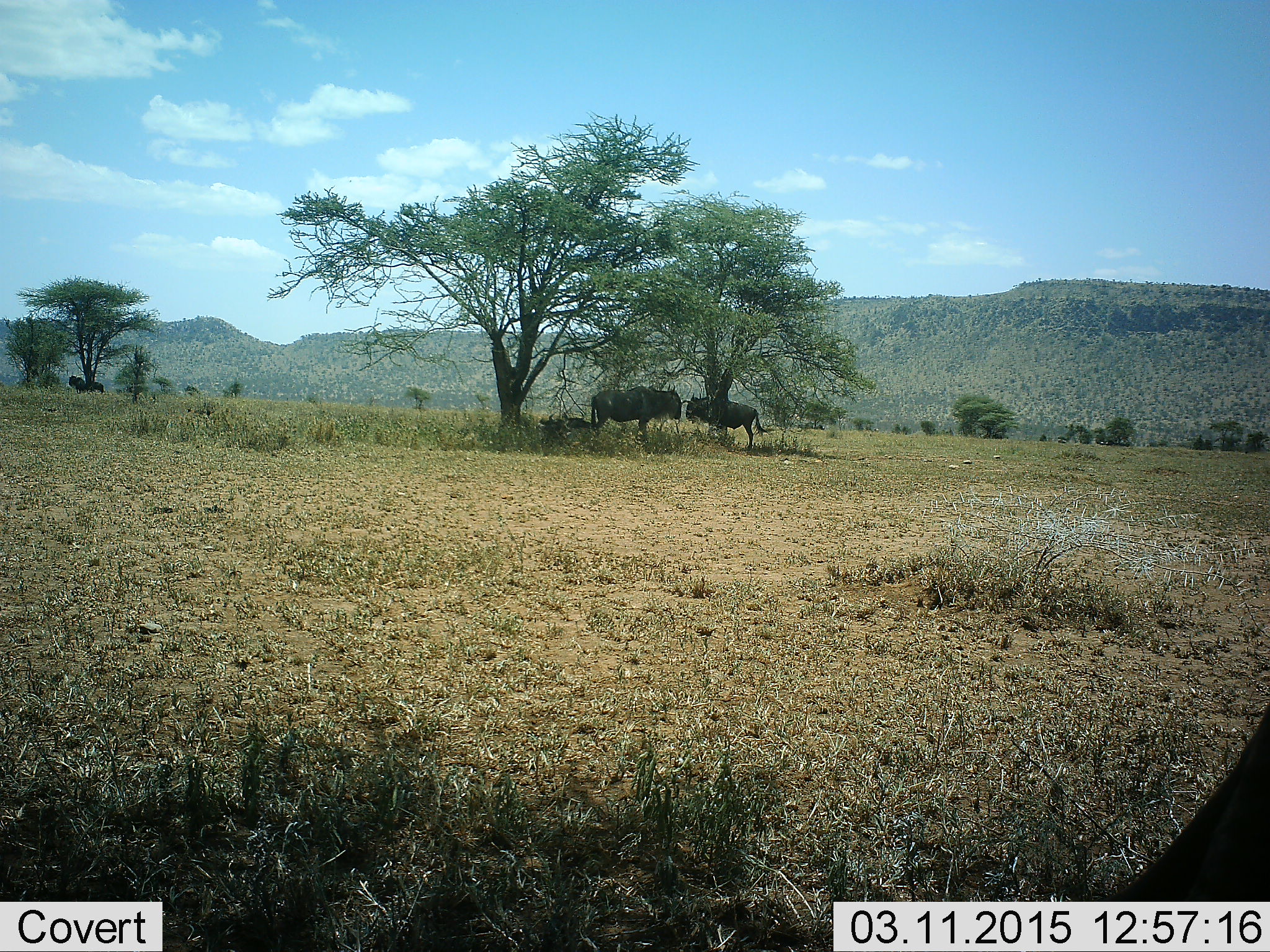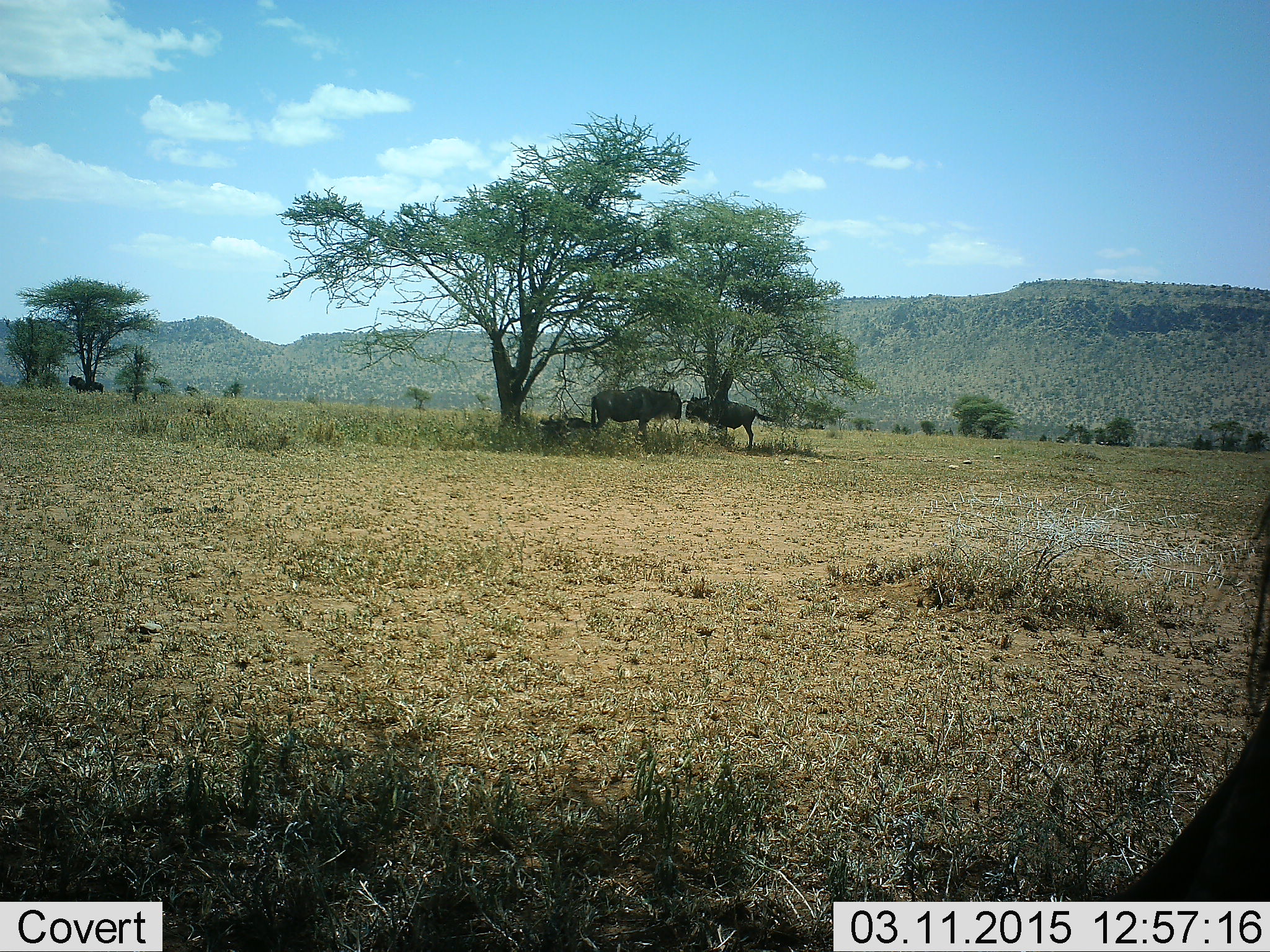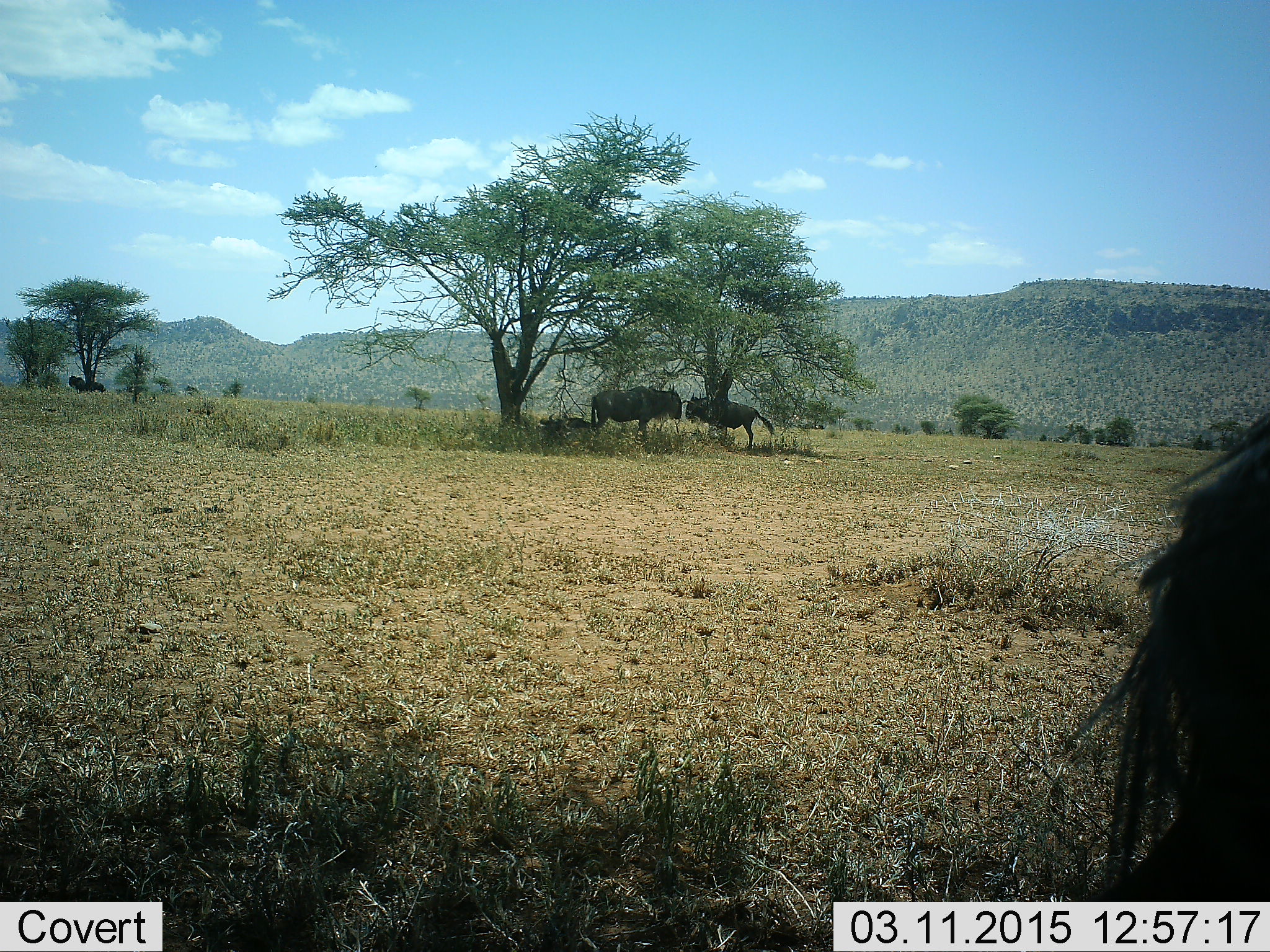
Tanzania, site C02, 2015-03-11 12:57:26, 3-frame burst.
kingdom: Animalia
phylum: Chordata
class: Mammalia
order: Artiodactyla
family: Bovidae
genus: Connochaetes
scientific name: Connochaetes taurinus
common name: blue wildebeest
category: wildebeest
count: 4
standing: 80%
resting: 30%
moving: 30%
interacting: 20%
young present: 0%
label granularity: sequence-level